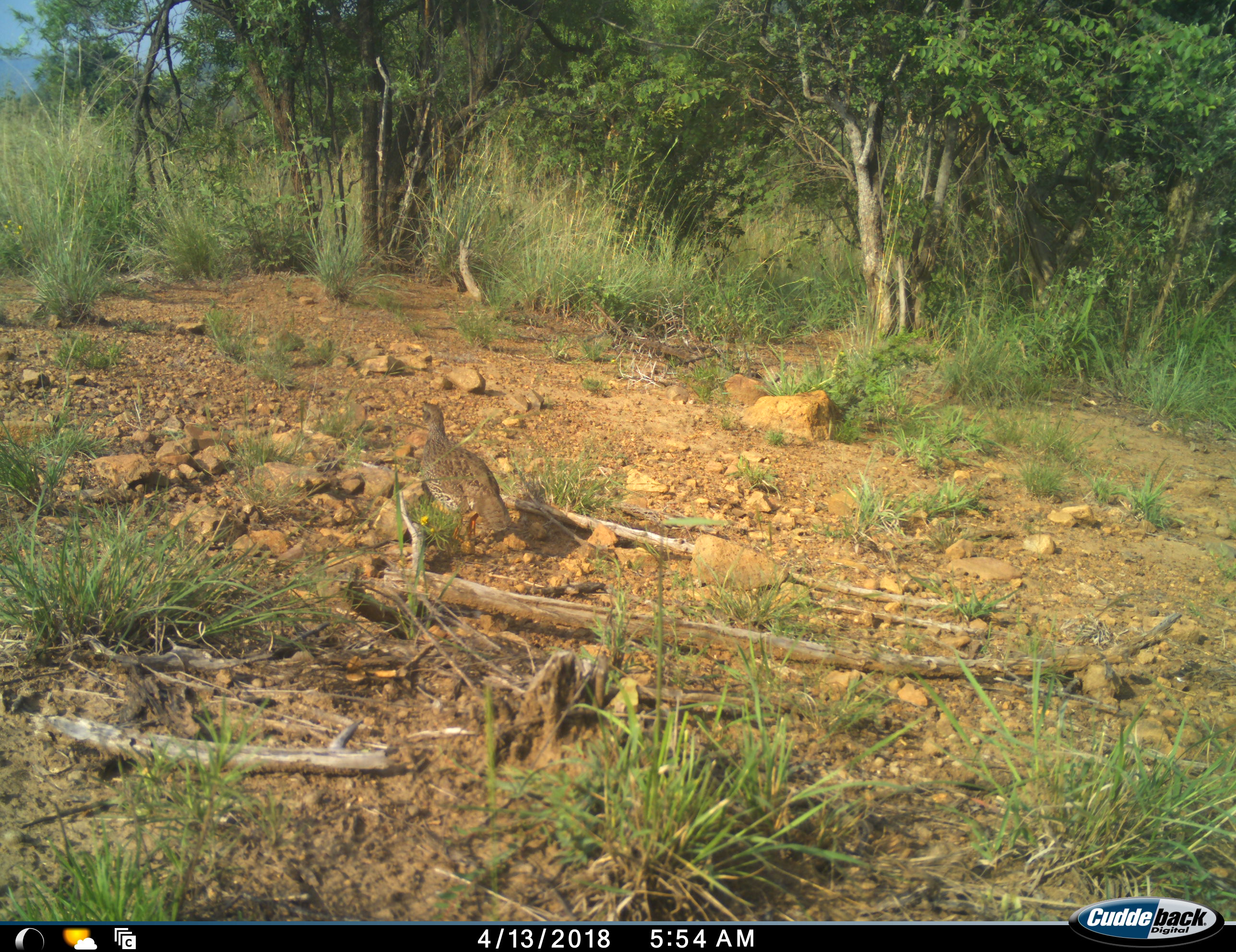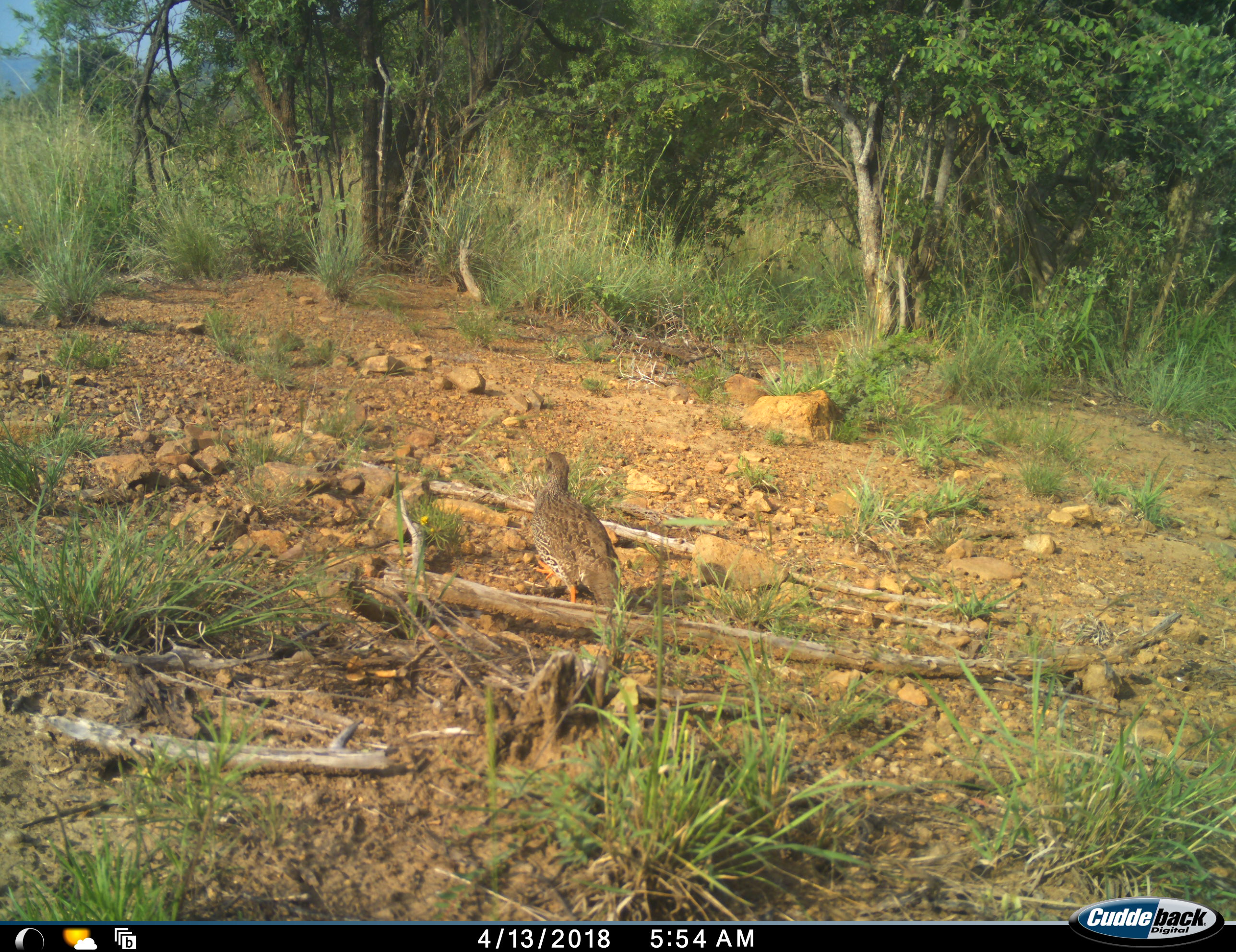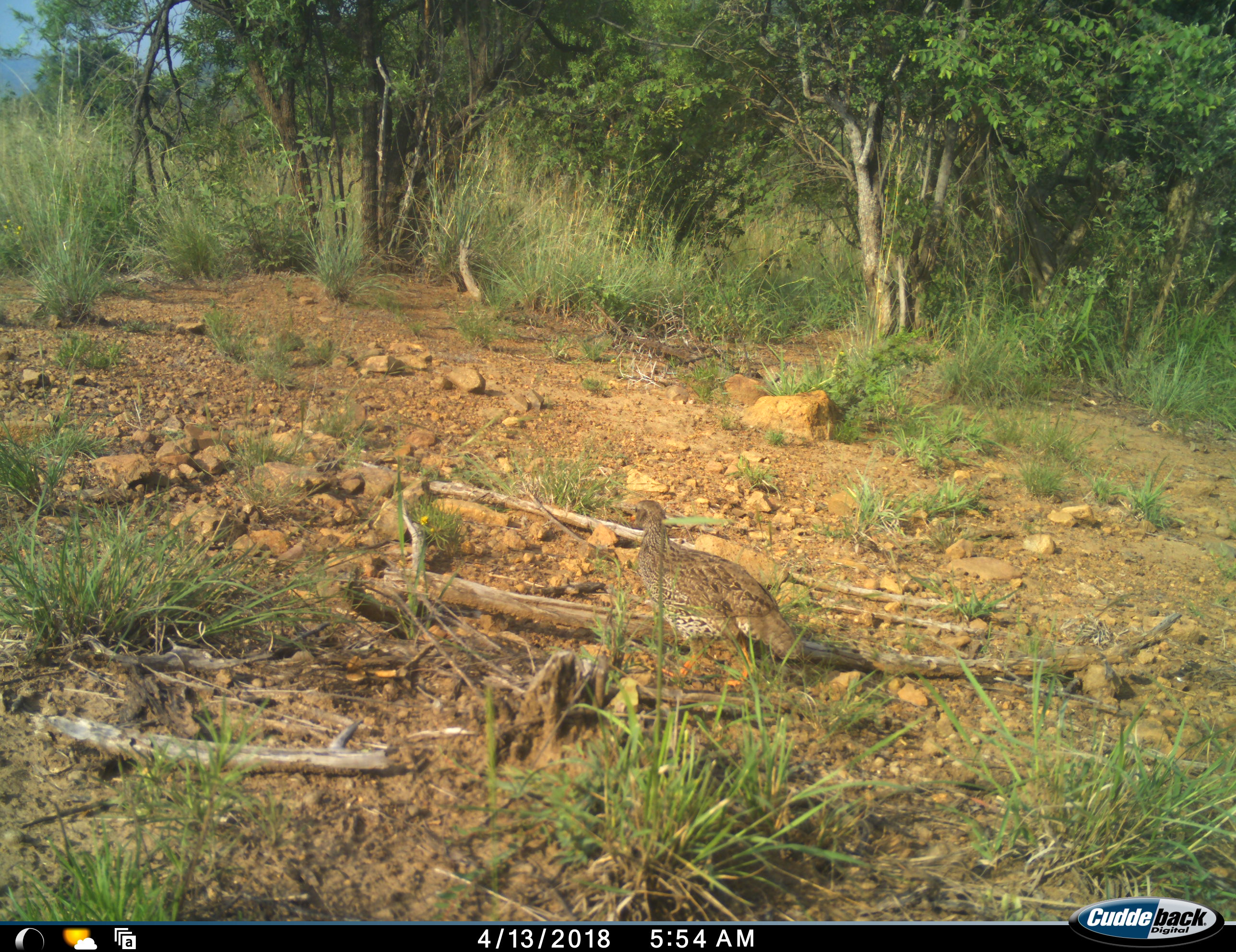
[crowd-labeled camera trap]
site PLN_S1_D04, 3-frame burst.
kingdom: Animalia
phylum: Chordata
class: Aves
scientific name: Aves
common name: bird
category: birdother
Birdother (bird) (Aves), count 1. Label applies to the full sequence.